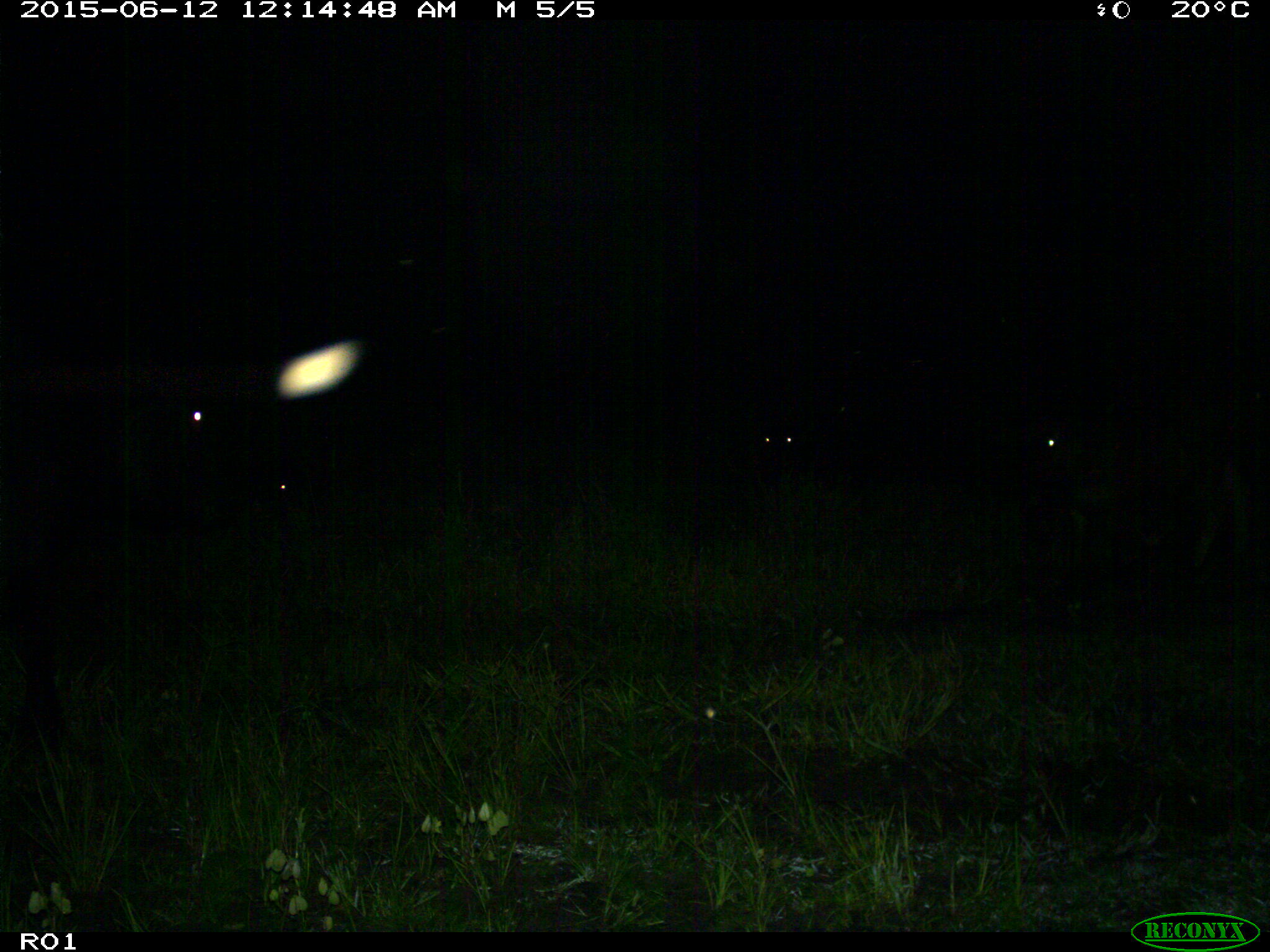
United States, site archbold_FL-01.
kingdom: Animalia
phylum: Chordata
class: Mammalia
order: Artiodactyla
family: Bovidae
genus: Bos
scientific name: Bos taurus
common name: domestic cow